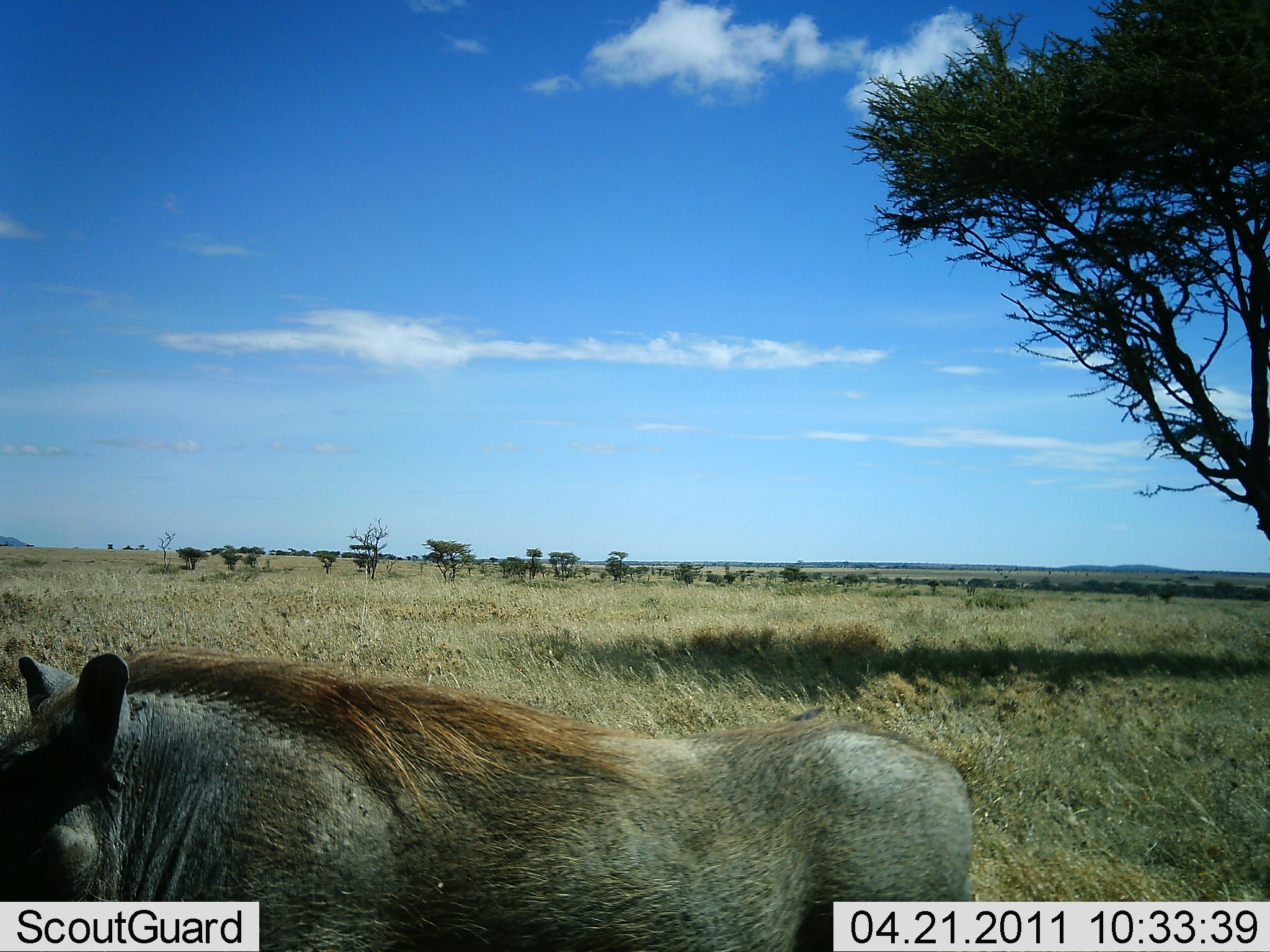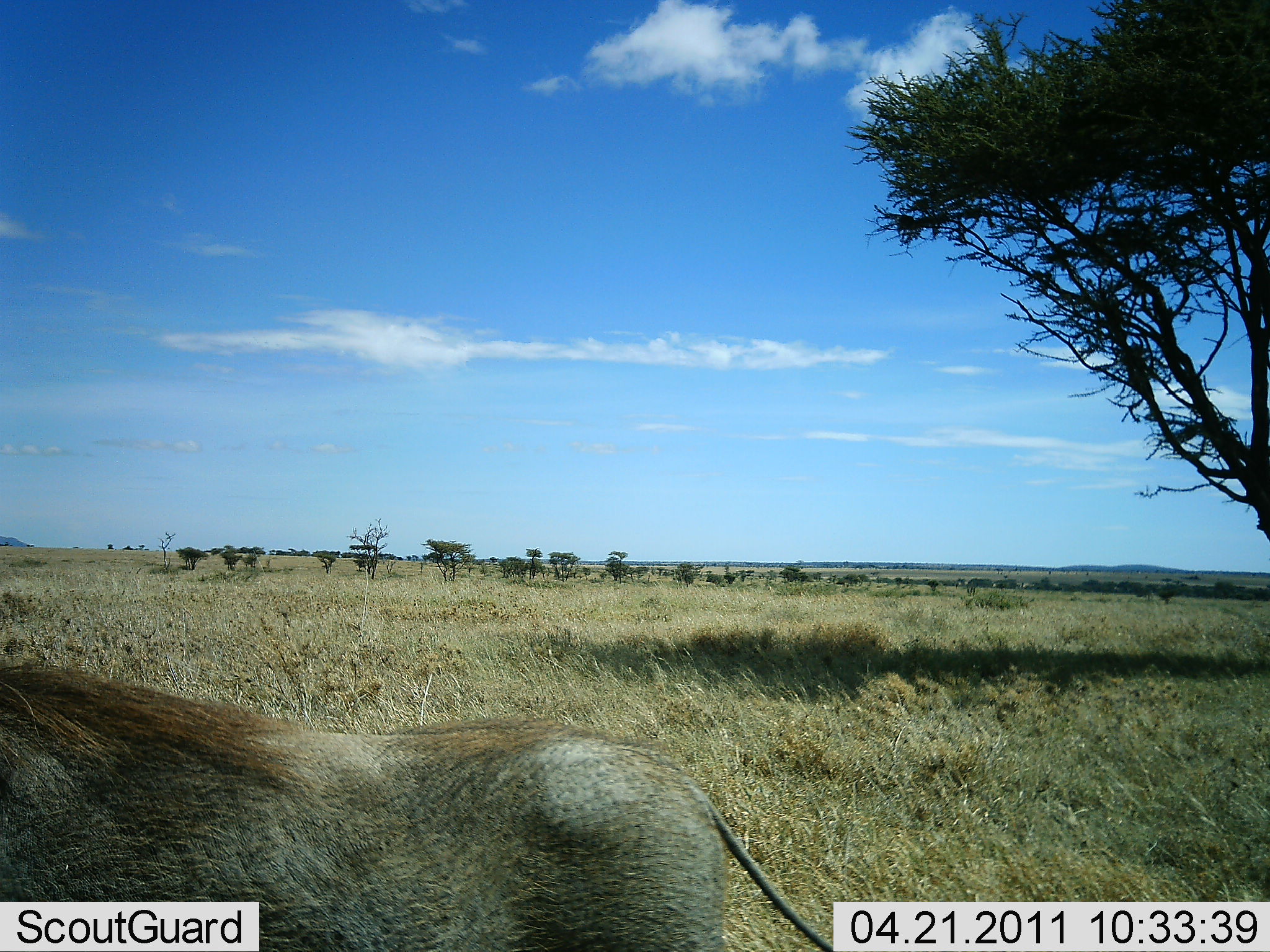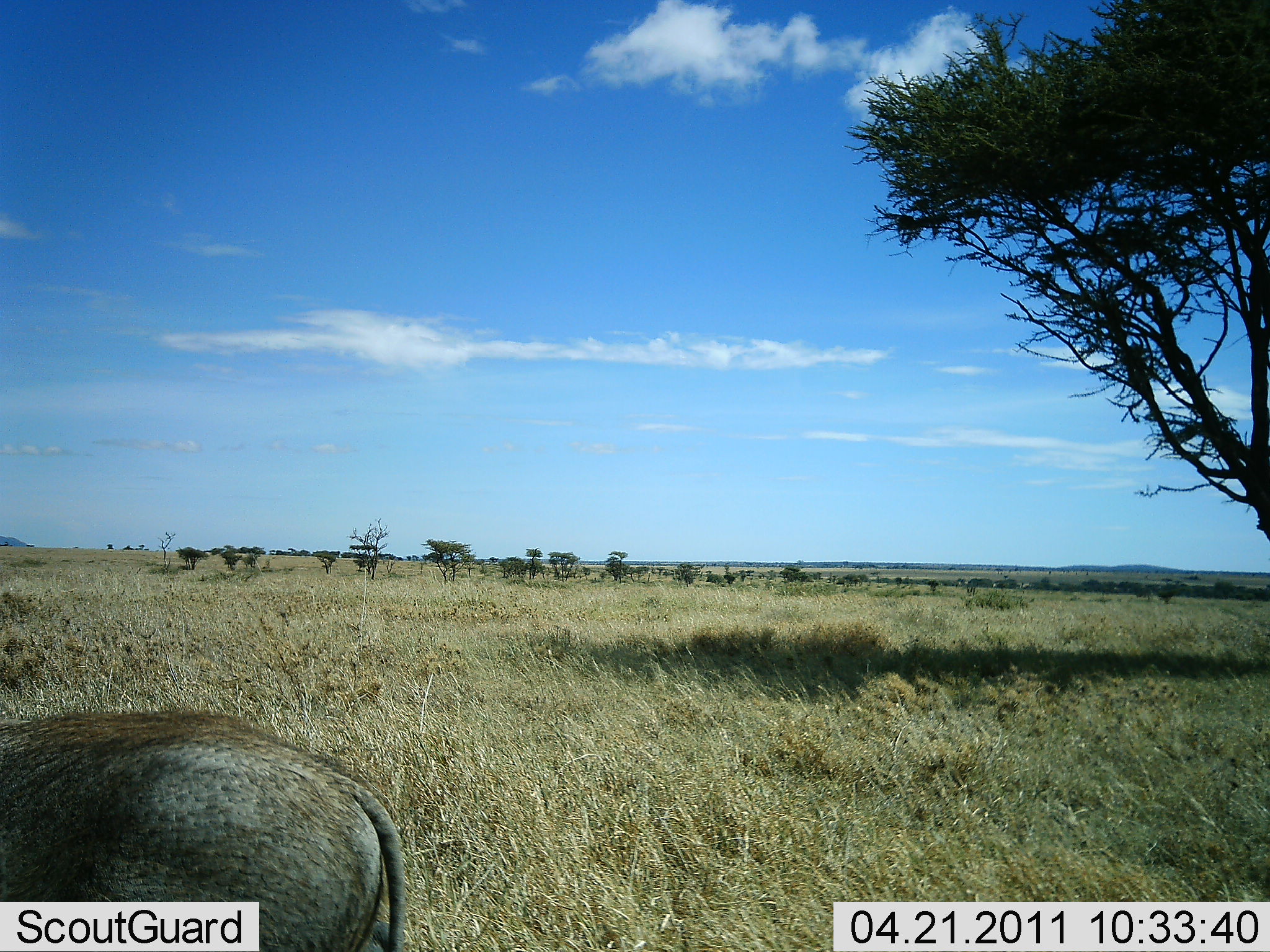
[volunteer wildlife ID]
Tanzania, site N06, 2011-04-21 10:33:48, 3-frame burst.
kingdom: Animalia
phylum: Chordata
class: Mammalia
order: Artiodactyla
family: Suidae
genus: Phacochoerus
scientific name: Phacochoerus africanus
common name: warthog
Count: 1.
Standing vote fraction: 18%.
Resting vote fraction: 9%.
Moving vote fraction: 91%.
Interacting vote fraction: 0%.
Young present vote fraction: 0%.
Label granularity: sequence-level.